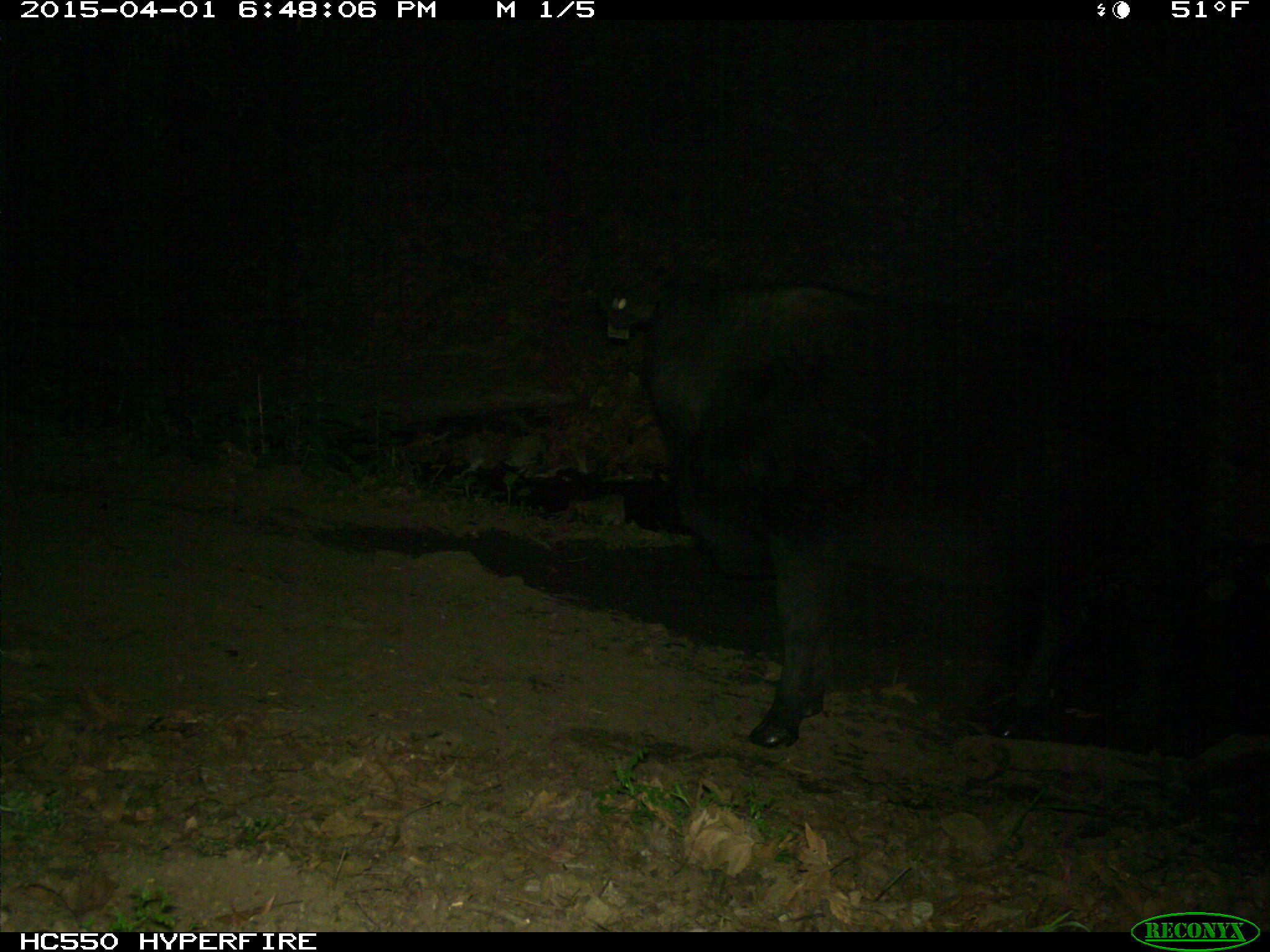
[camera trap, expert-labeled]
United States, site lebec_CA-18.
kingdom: Animalia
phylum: Chordata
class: Mammalia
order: Artiodactyla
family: Bovidae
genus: Bos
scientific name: Bos taurus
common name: domestic cow